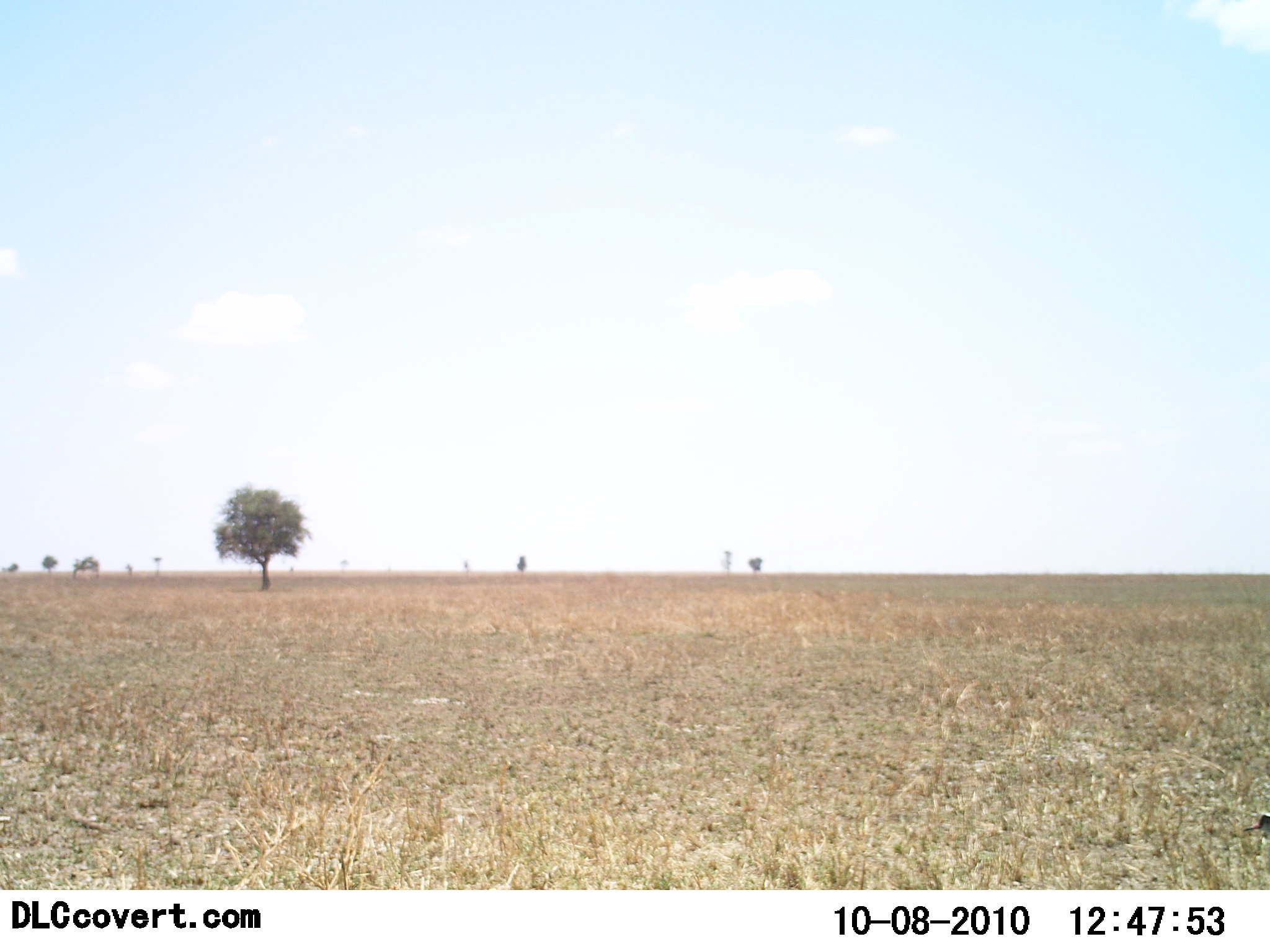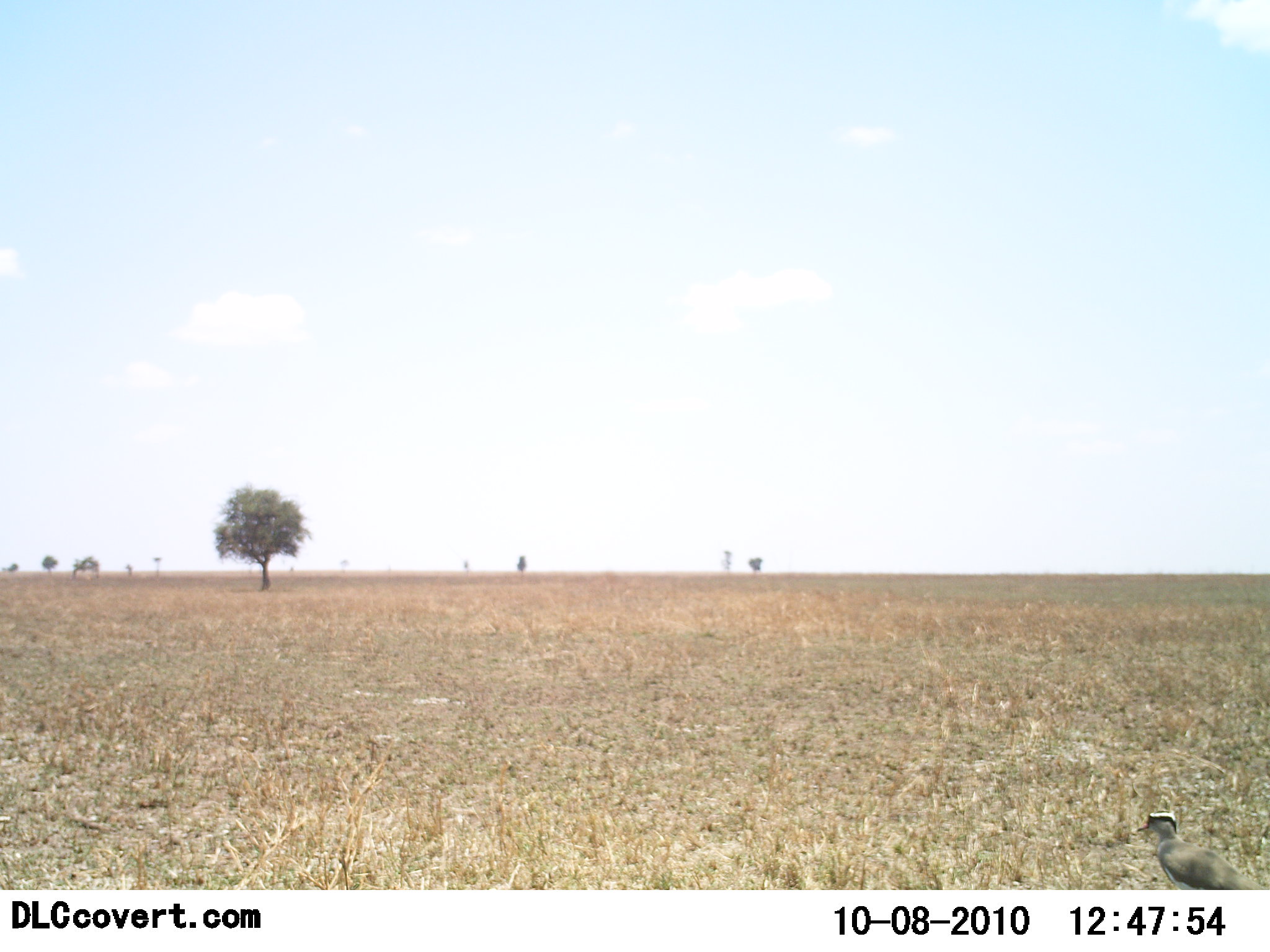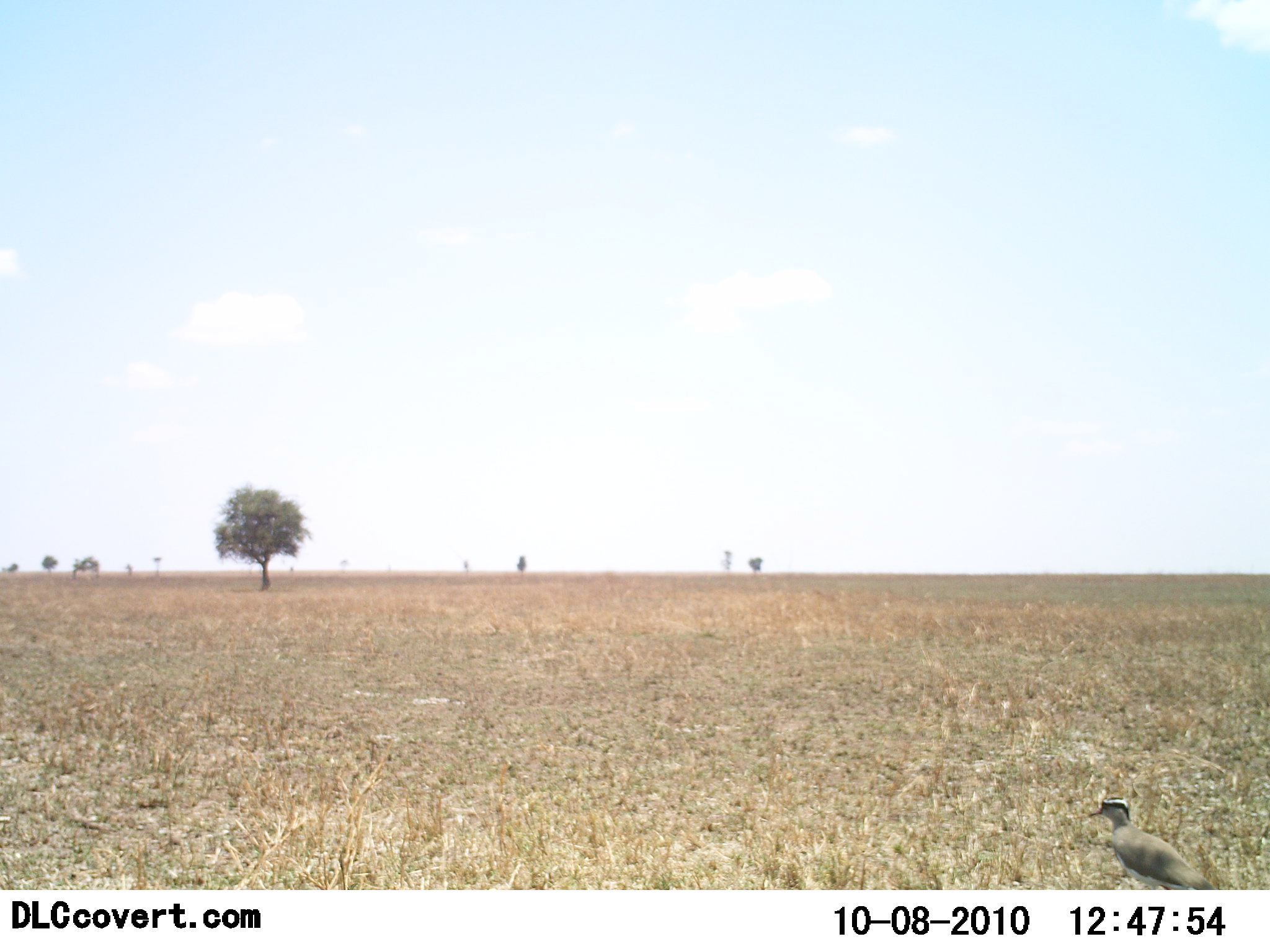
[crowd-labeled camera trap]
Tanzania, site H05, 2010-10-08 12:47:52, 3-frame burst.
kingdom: Animalia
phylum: Chordata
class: Aves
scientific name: Aves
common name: bird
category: otherbird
Otherbird (bird) (Aves), count 1. Behavior (volunteer vote fractions): standing 8%, resting 0%, moving 92%, interacting 0%. Young present (vote fraction): 0%. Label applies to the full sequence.